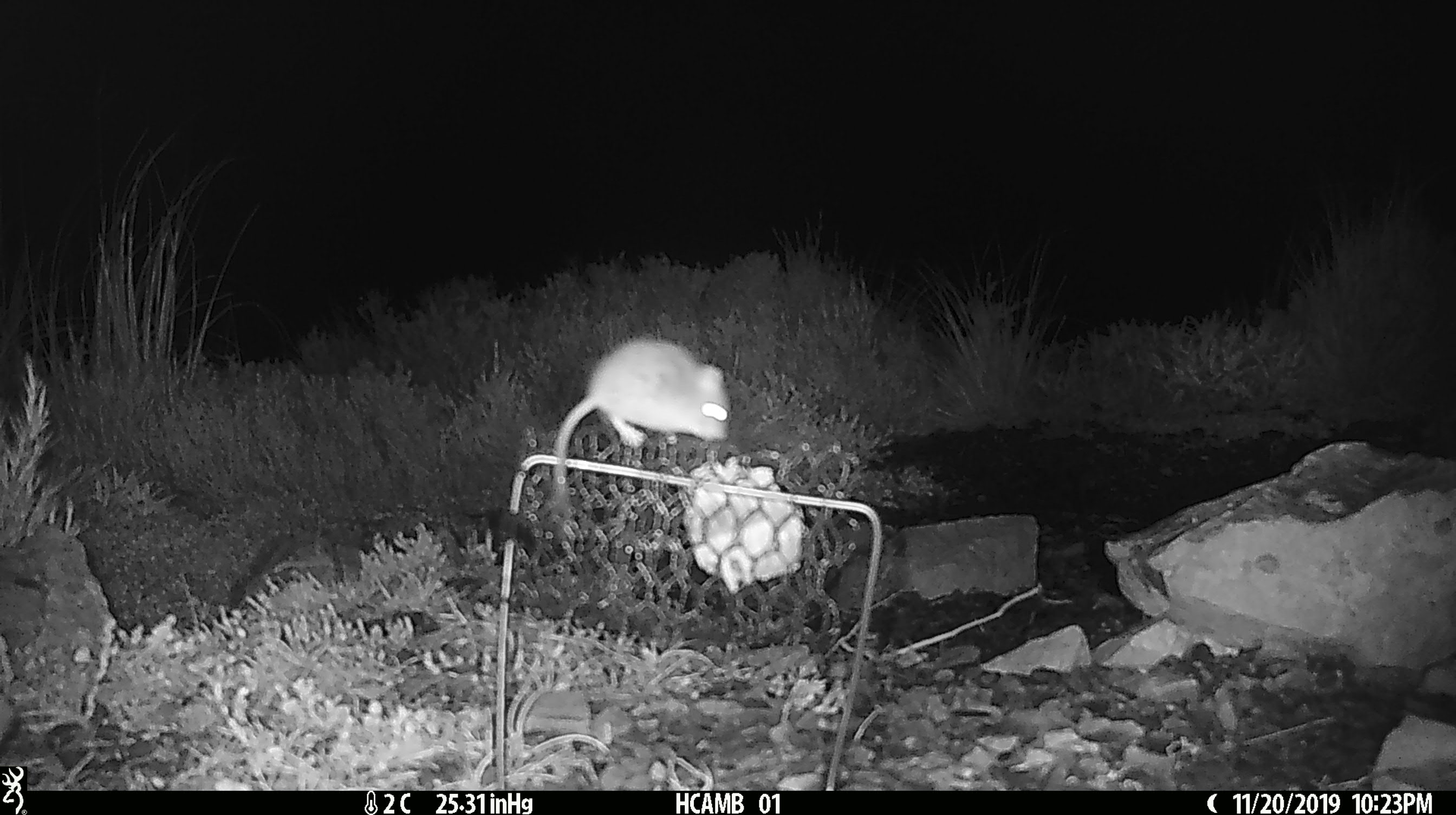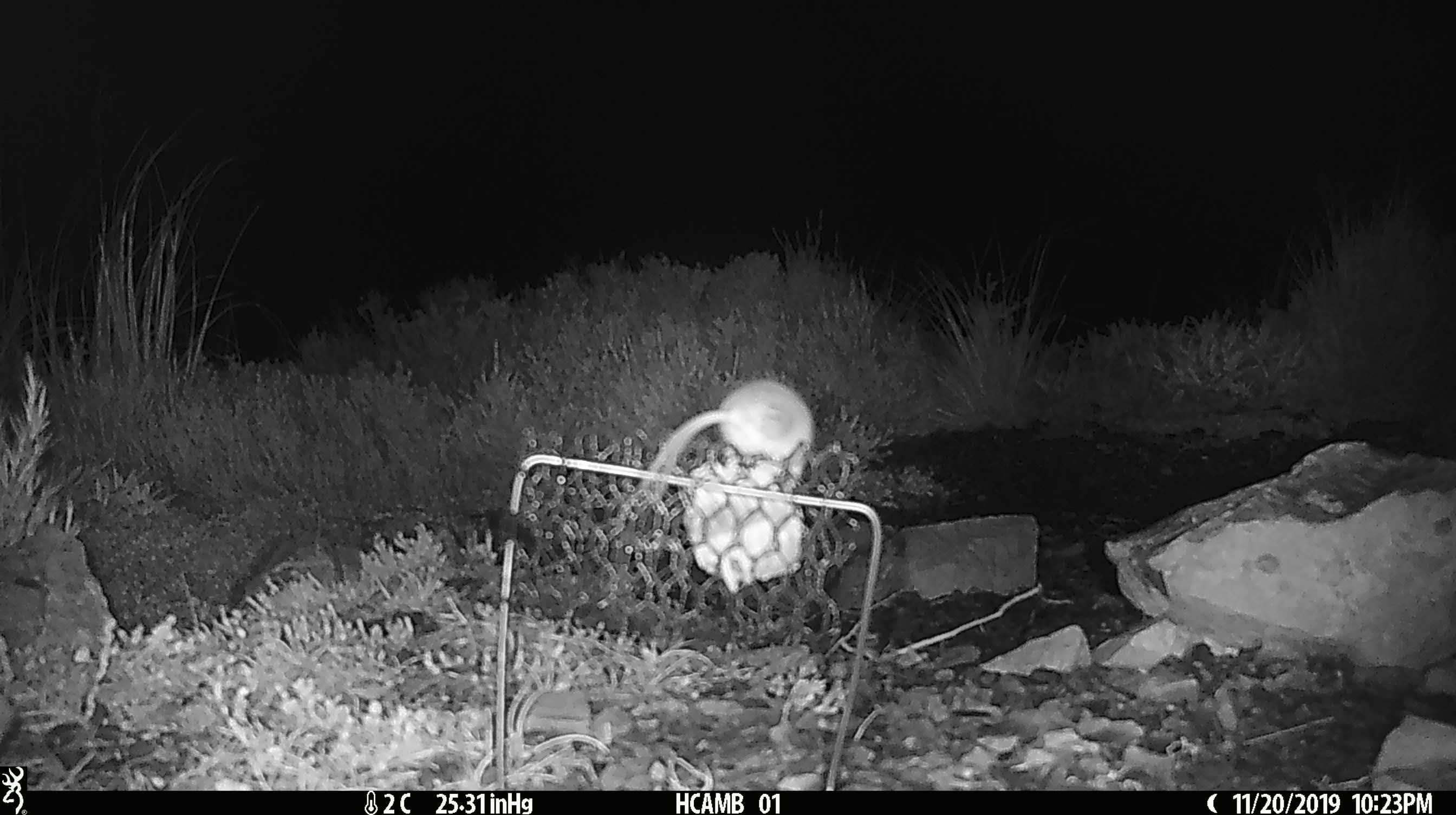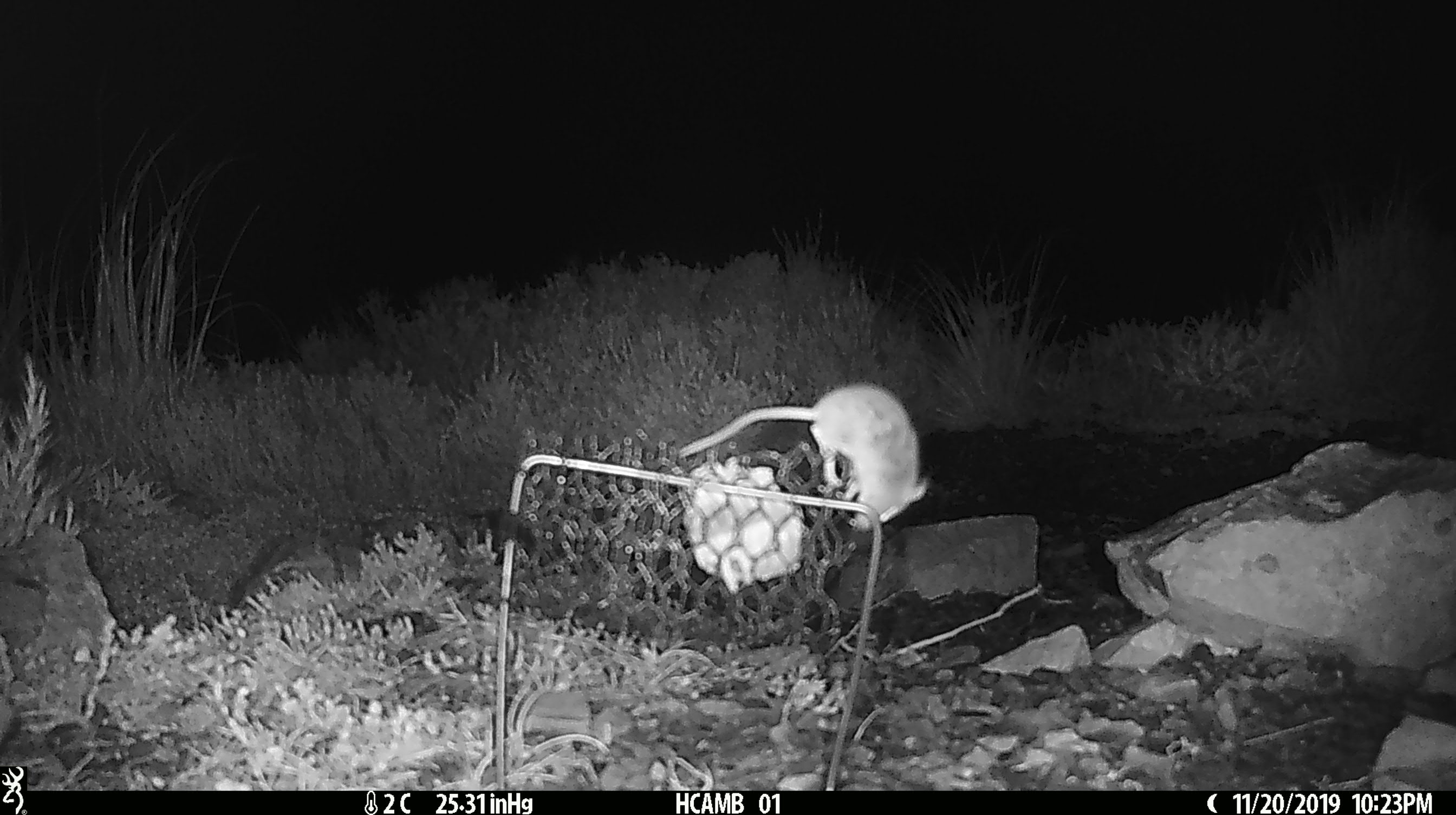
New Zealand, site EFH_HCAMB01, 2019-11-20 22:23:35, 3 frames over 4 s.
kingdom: Animalia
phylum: Chordata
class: Mammalia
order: Rodentia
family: Muridae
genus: Mus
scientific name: Mus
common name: mouse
Mouse (Mus).